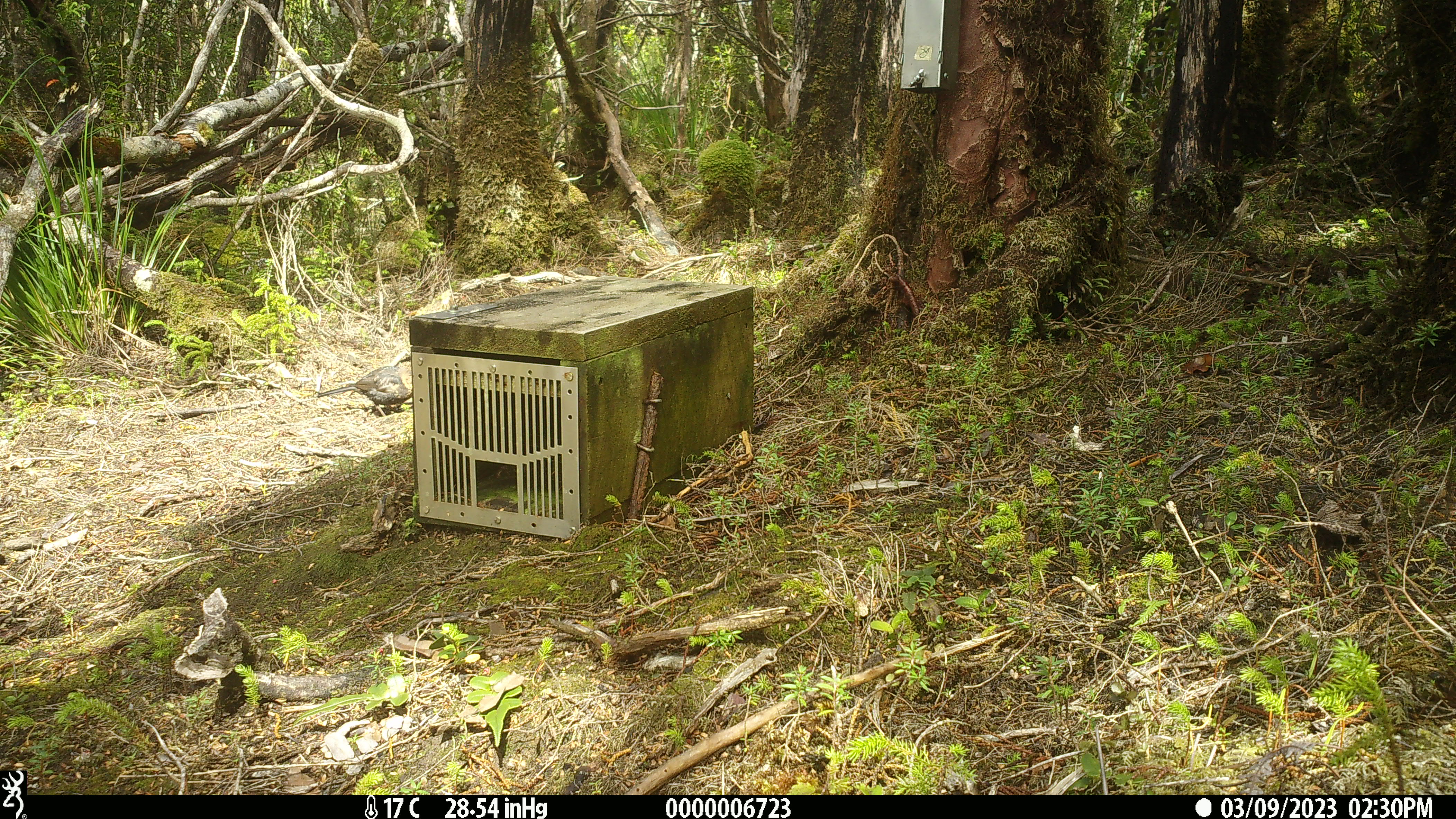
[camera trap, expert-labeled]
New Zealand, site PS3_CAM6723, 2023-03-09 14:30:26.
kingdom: Animalia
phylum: Chordata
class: Aves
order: Passeriformes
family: Turdidae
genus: Turdus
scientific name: Turdus merula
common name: eurasian blackbird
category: blackbird